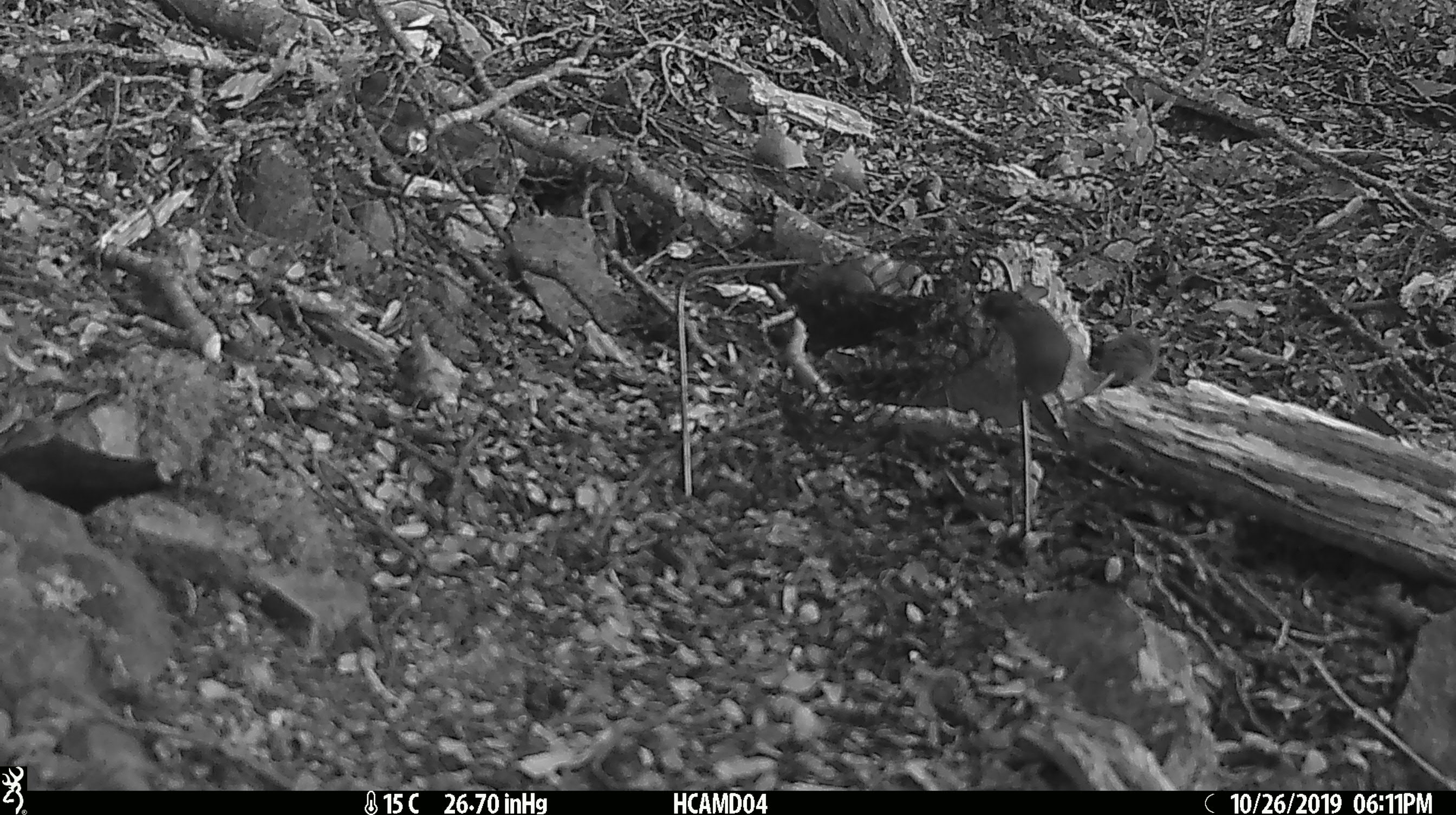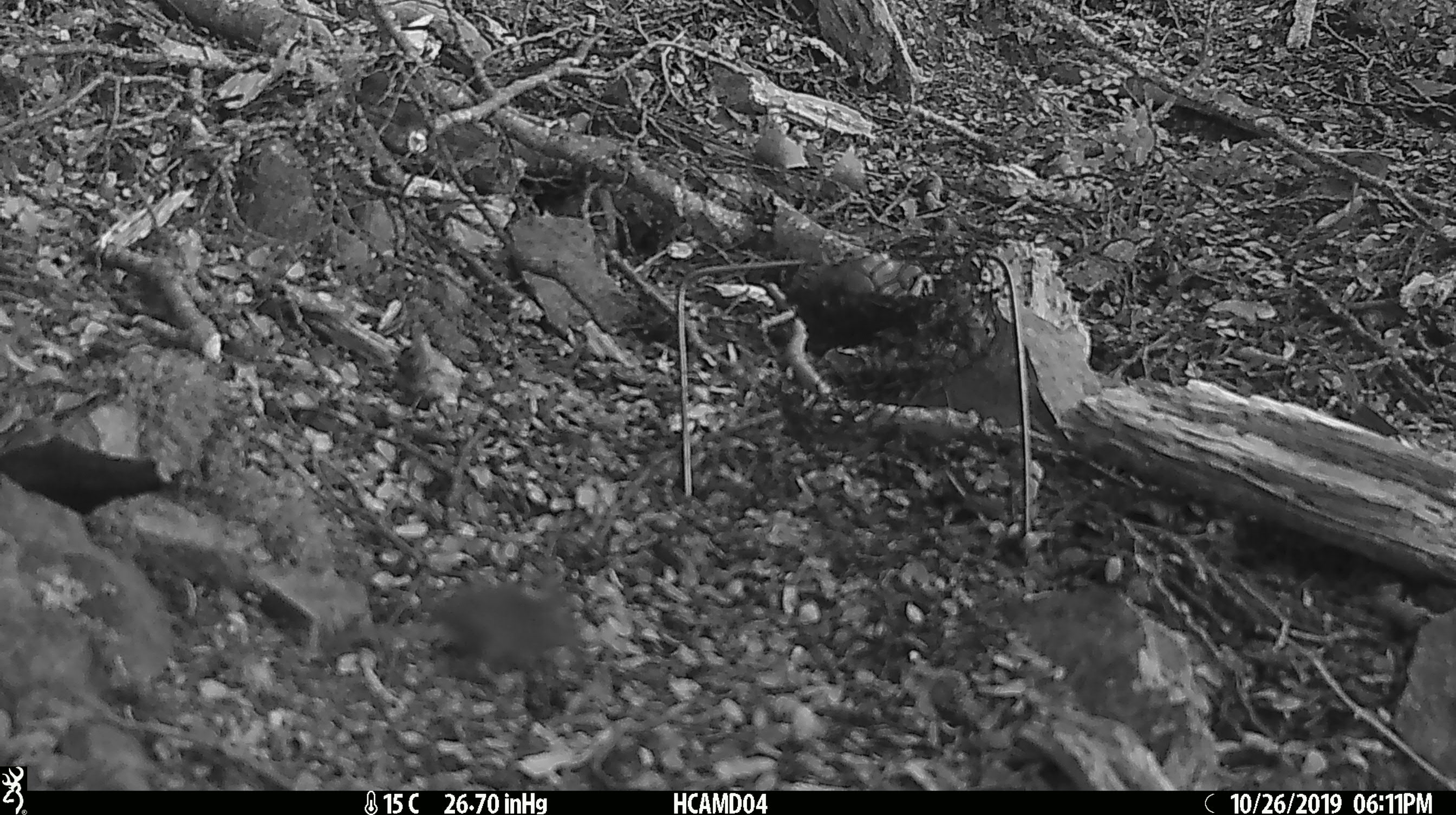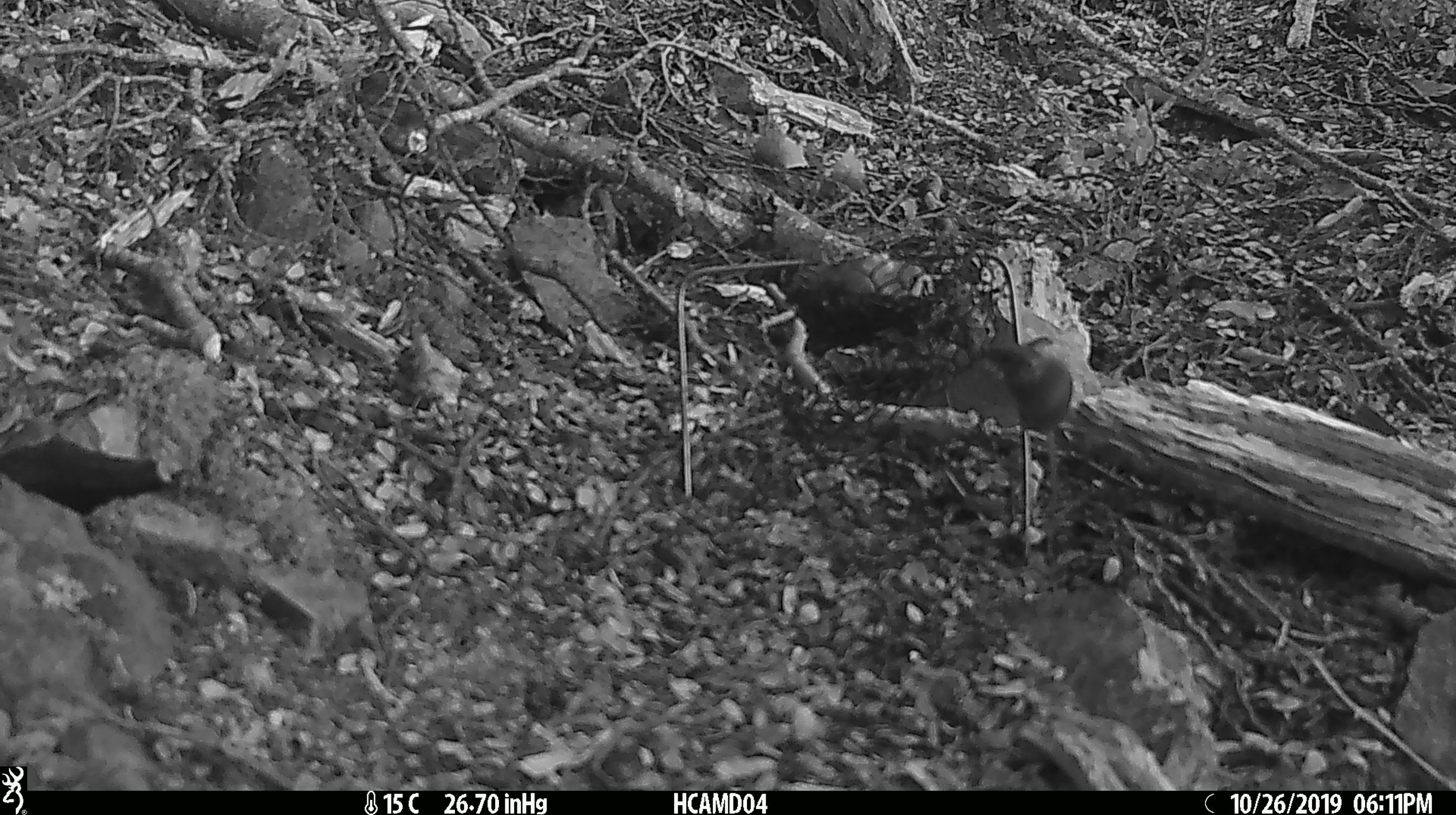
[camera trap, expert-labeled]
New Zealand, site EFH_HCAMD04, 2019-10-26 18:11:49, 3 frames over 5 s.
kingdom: Animalia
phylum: Chordata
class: Mammalia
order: Rodentia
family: Muridae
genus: Mus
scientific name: Mus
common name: mouse